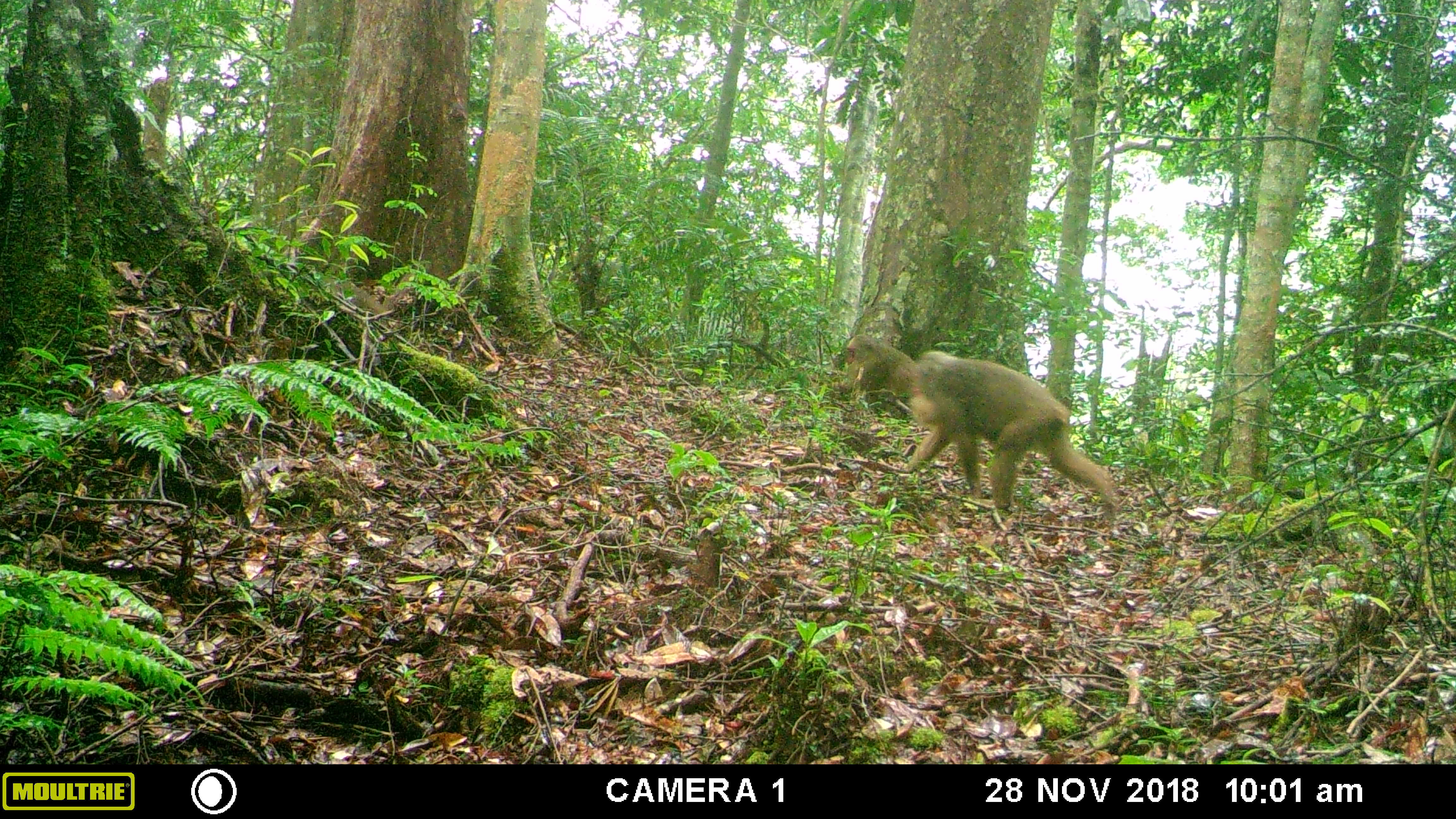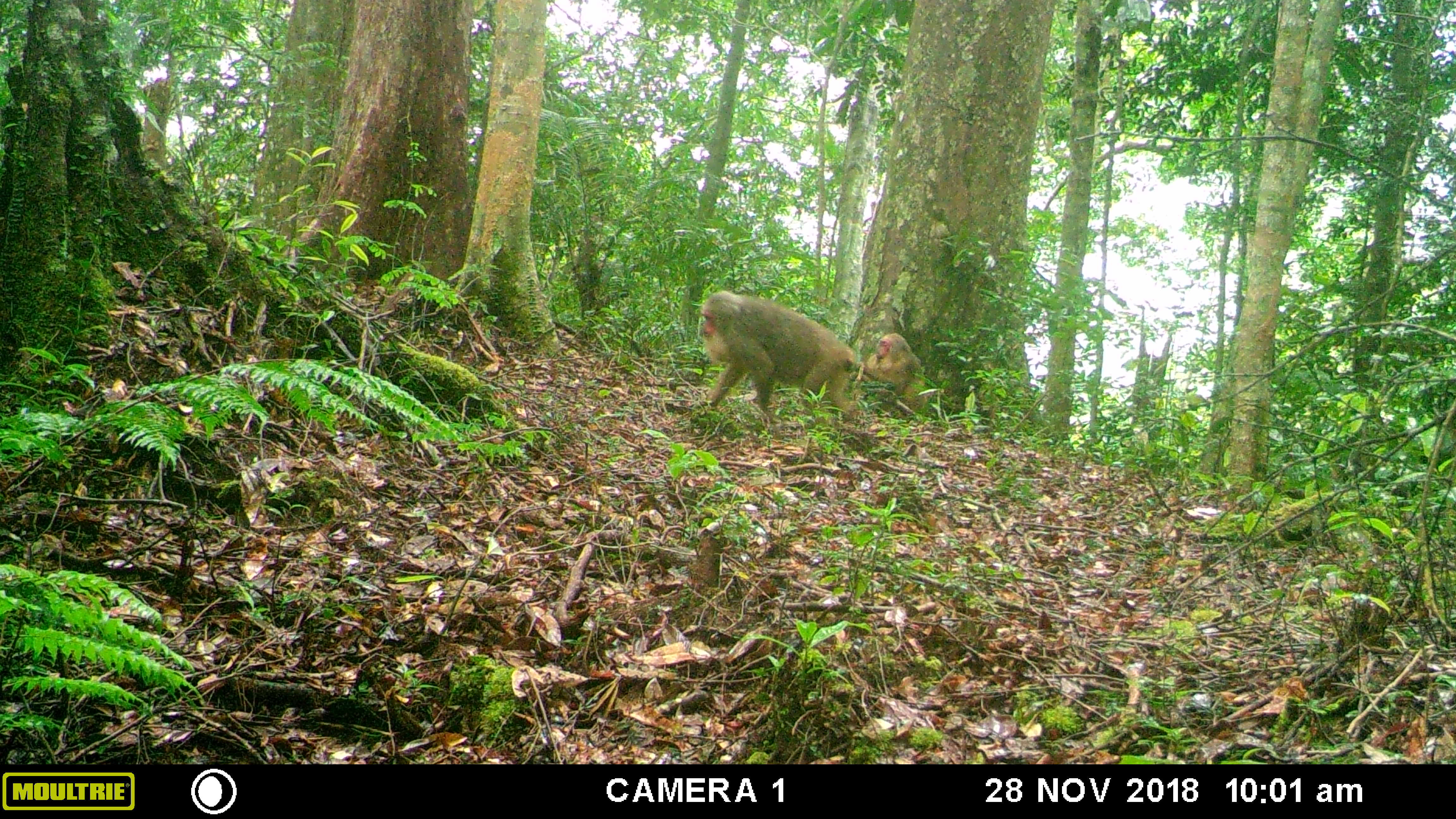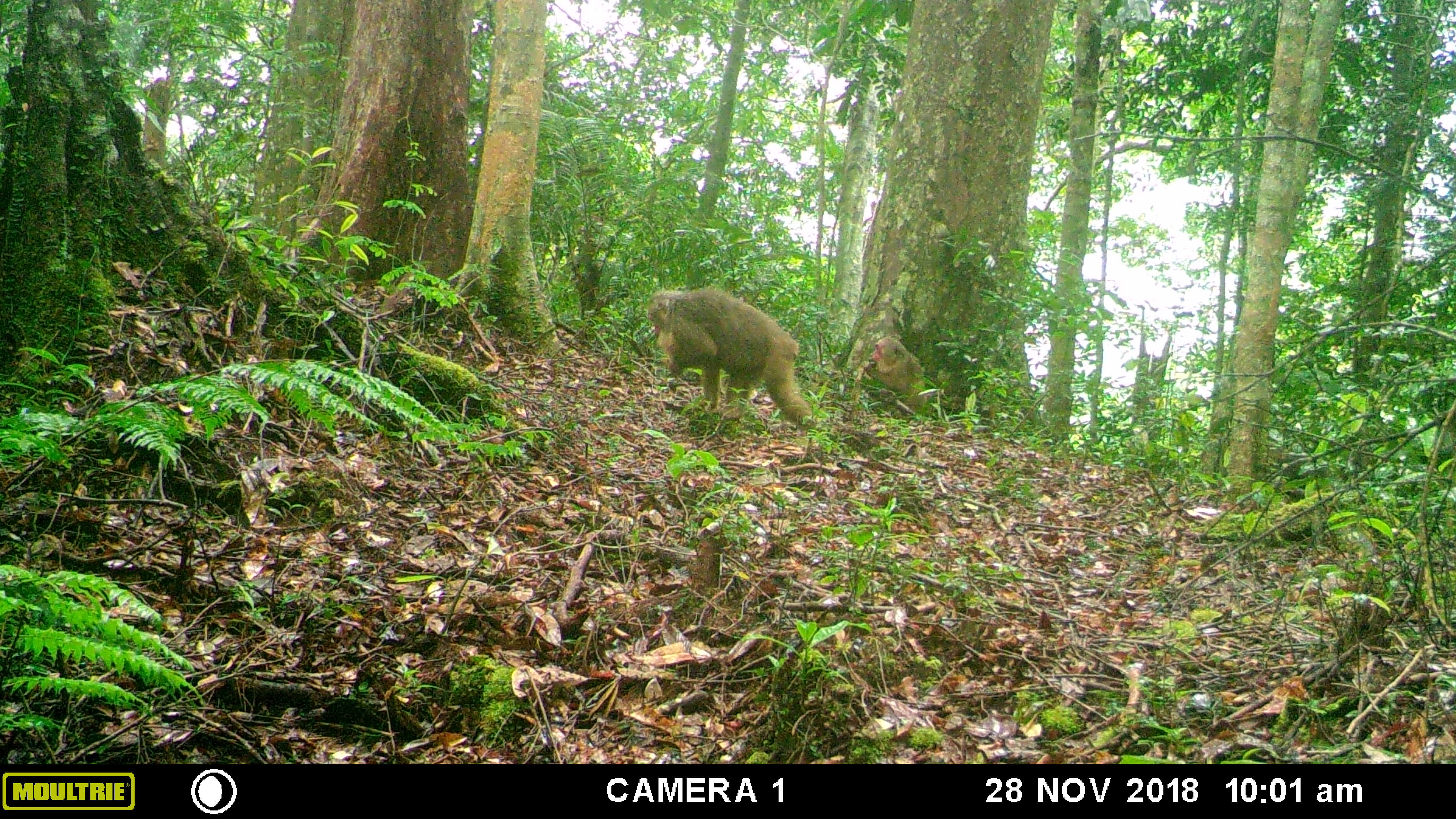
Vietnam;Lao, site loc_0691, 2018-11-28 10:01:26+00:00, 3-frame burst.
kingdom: Animalia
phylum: Chordata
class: Mammalia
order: Primates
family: Cercopithecidae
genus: Macaca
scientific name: Macaca arctoides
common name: stump-tailed macaque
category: stump tailed macaque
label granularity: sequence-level